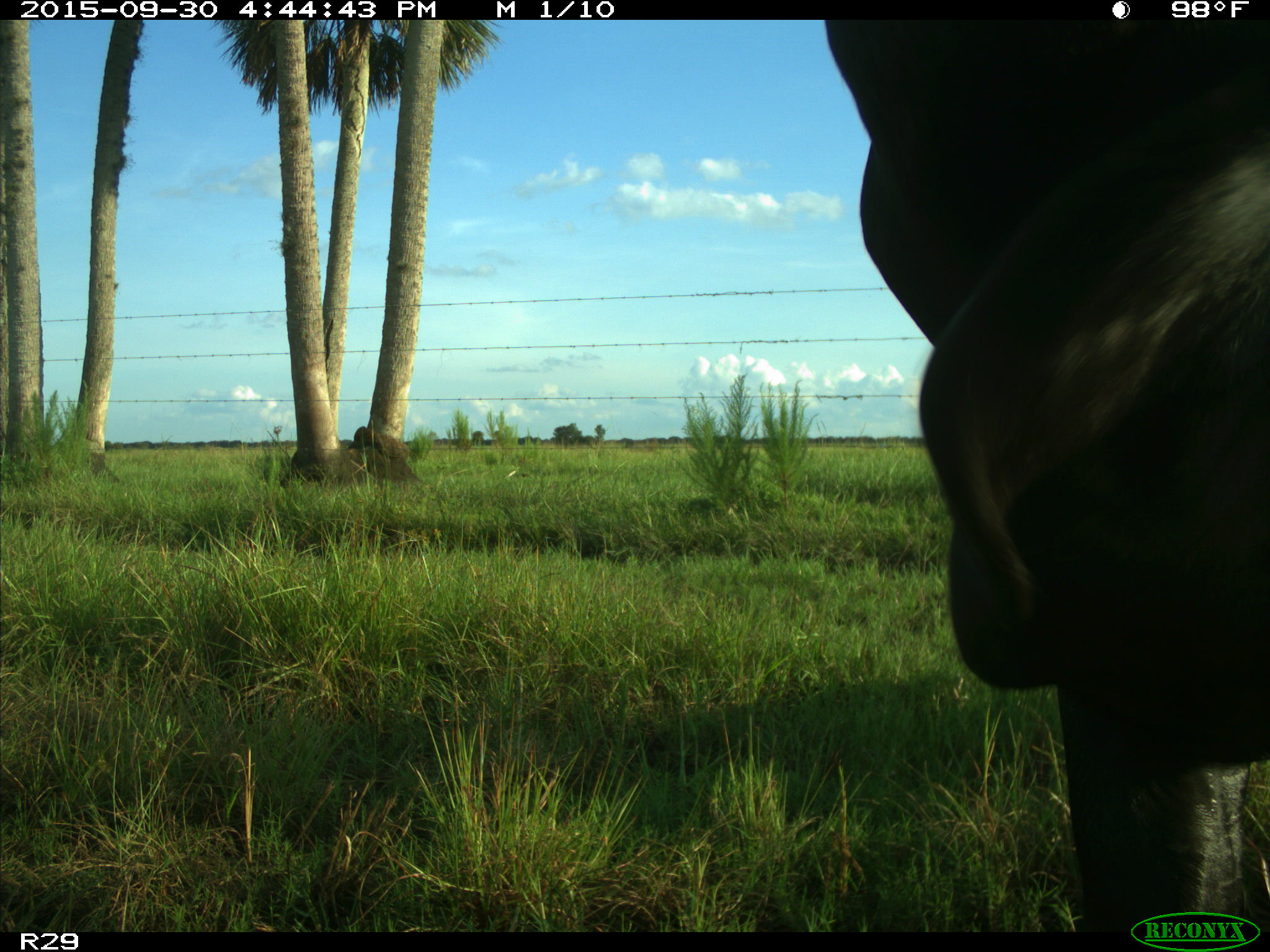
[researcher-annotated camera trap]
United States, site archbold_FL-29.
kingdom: Animalia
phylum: Chordata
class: Mammalia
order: Artiodactyla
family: Bovidae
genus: Bos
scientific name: Bos taurus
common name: domestic cow